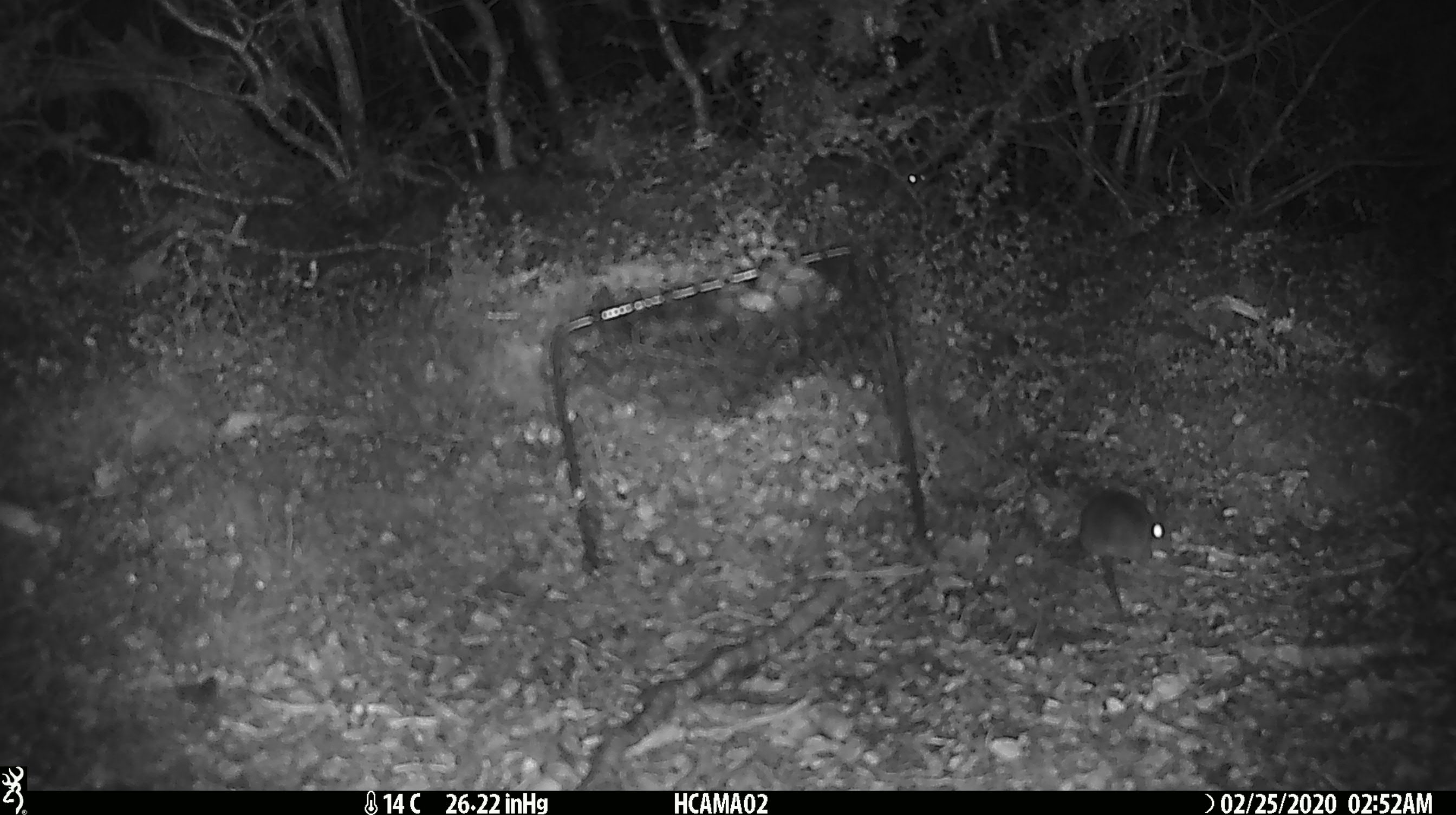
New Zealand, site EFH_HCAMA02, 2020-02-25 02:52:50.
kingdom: Animalia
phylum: Chordata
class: Mammalia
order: Rodentia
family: Muridae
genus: Mus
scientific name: Mus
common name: mouse